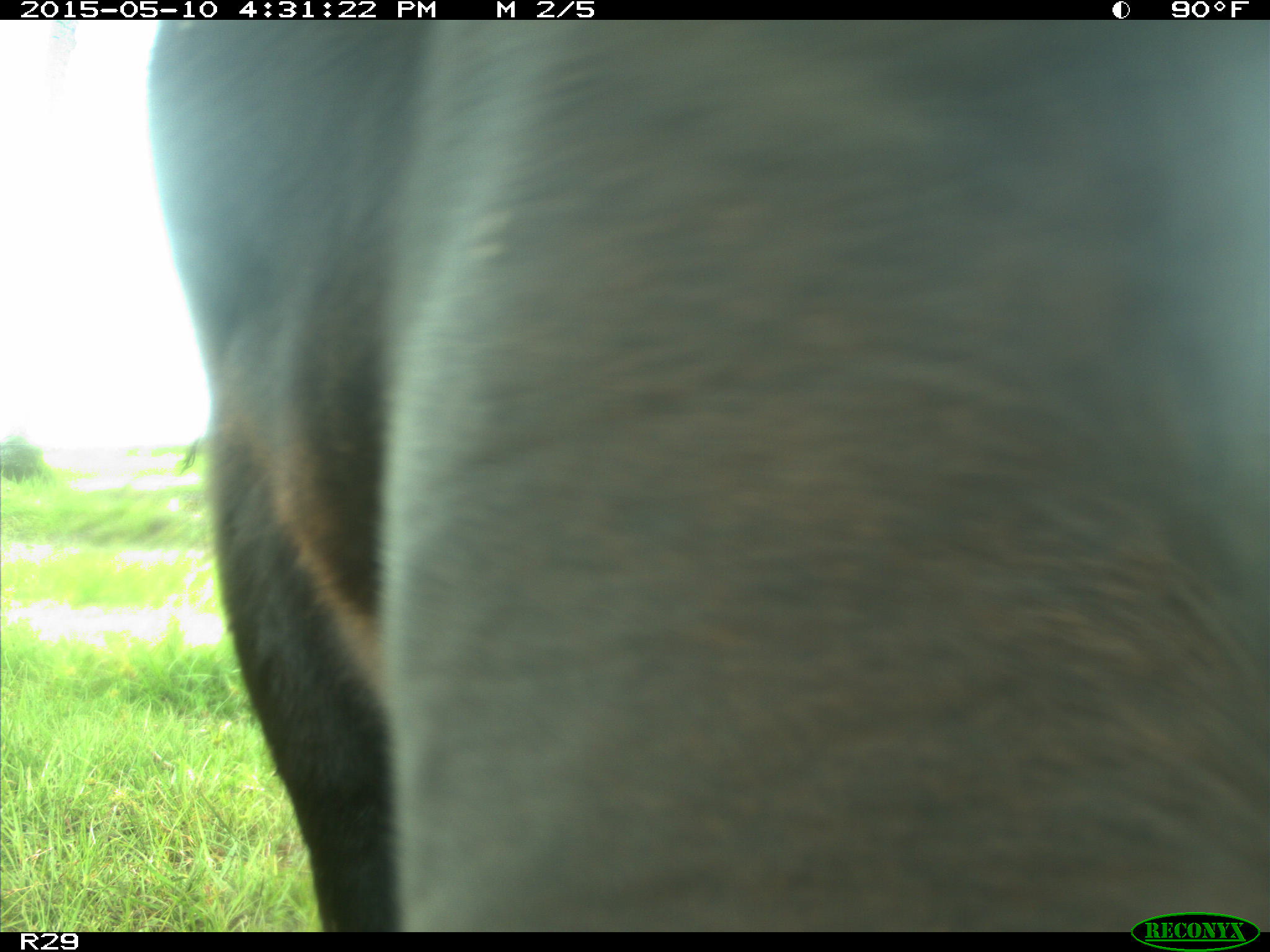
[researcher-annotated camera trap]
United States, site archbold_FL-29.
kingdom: Animalia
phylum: Chordata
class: Mammalia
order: Artiodactyla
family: Bovidae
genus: Bos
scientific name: Bos taurus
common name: domestic cow